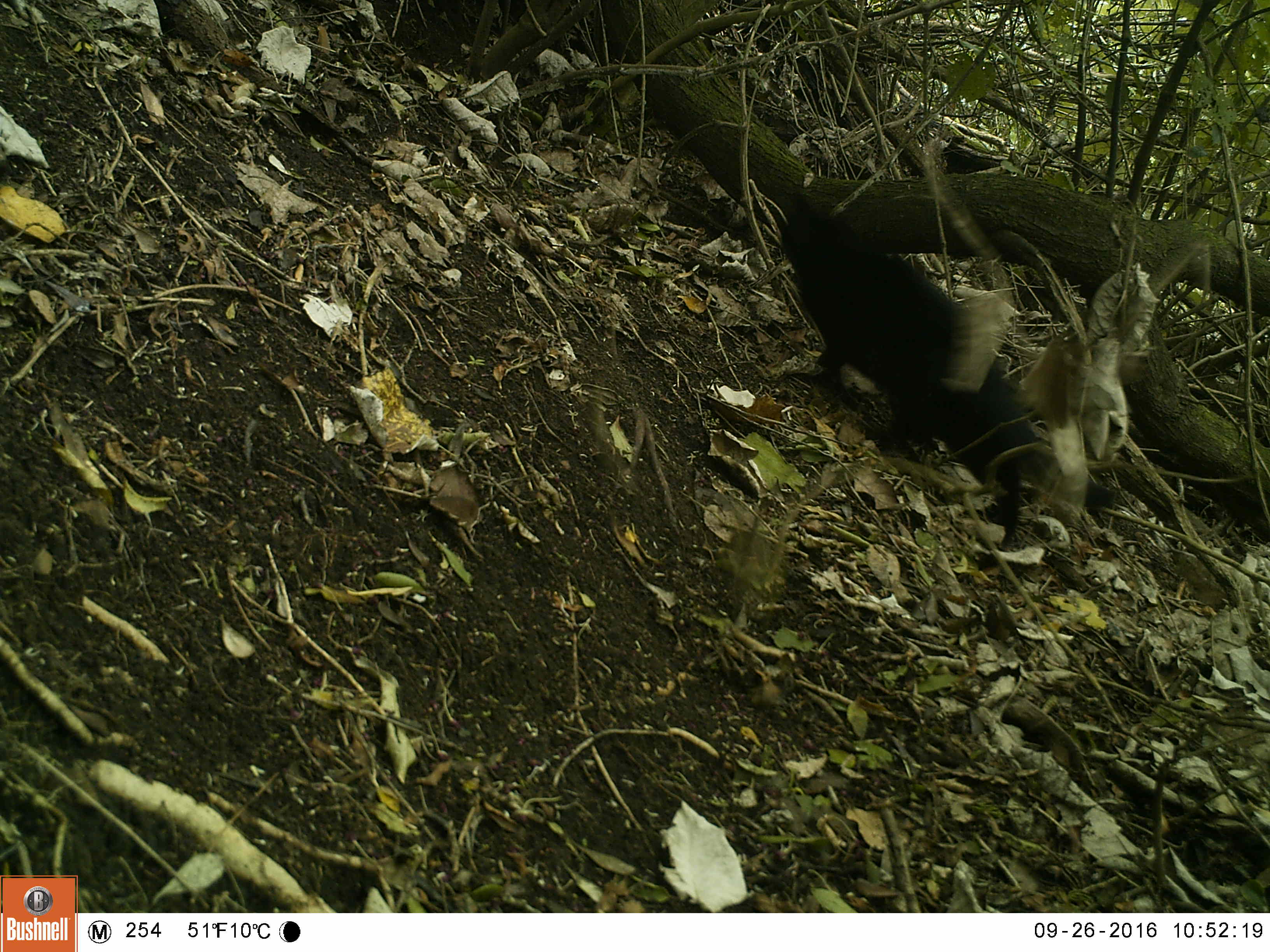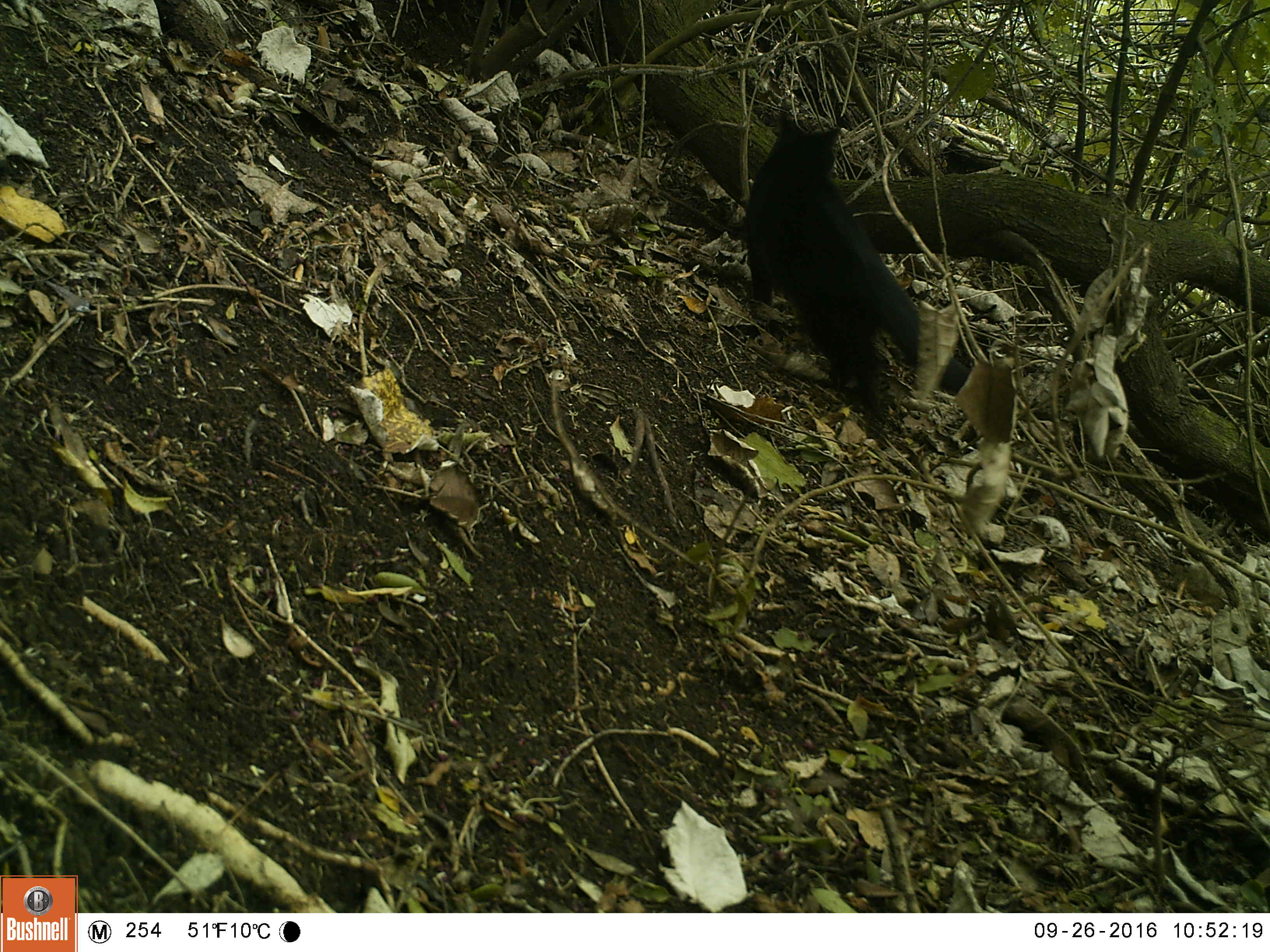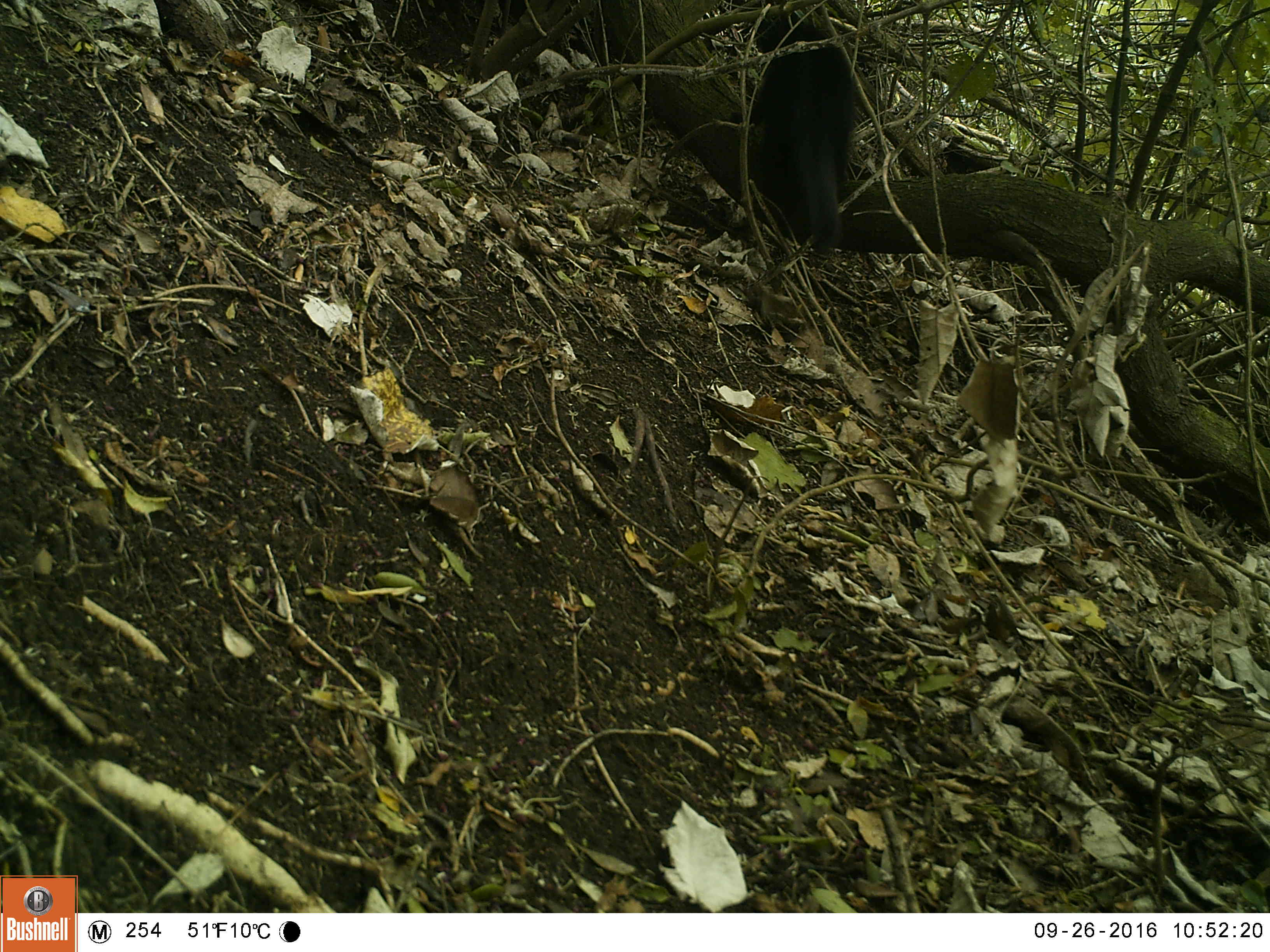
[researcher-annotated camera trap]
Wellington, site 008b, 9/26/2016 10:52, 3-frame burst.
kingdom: Animalia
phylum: Chordata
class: Mammalia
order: Carnivora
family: Felidae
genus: Felis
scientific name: Felis catus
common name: cat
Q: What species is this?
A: Cat (Felis catus).